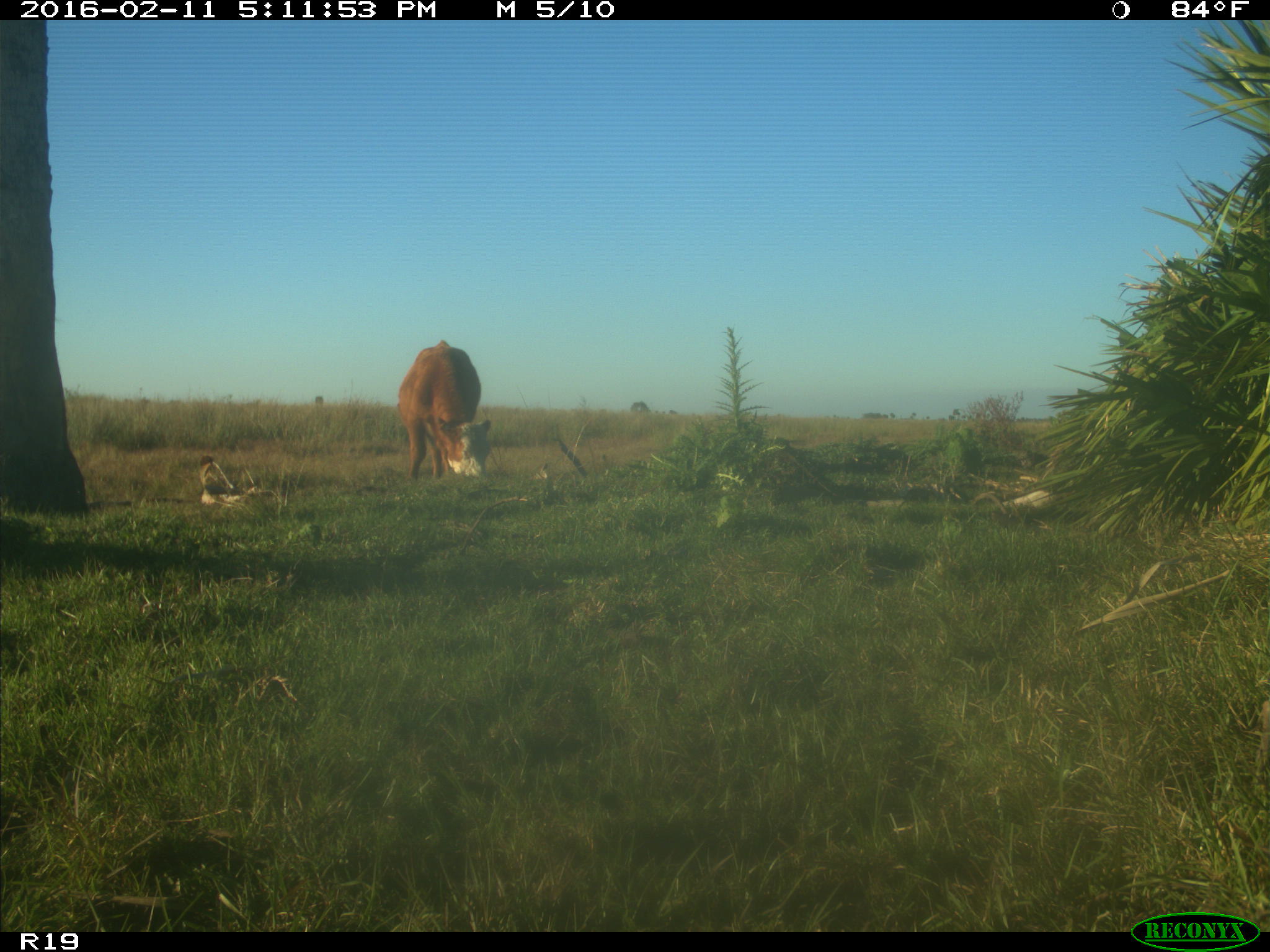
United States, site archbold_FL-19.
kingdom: Animalia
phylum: Chordata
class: Mammalia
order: Artiodactyla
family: Bovidae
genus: Bos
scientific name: Bos taurus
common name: domestic cow